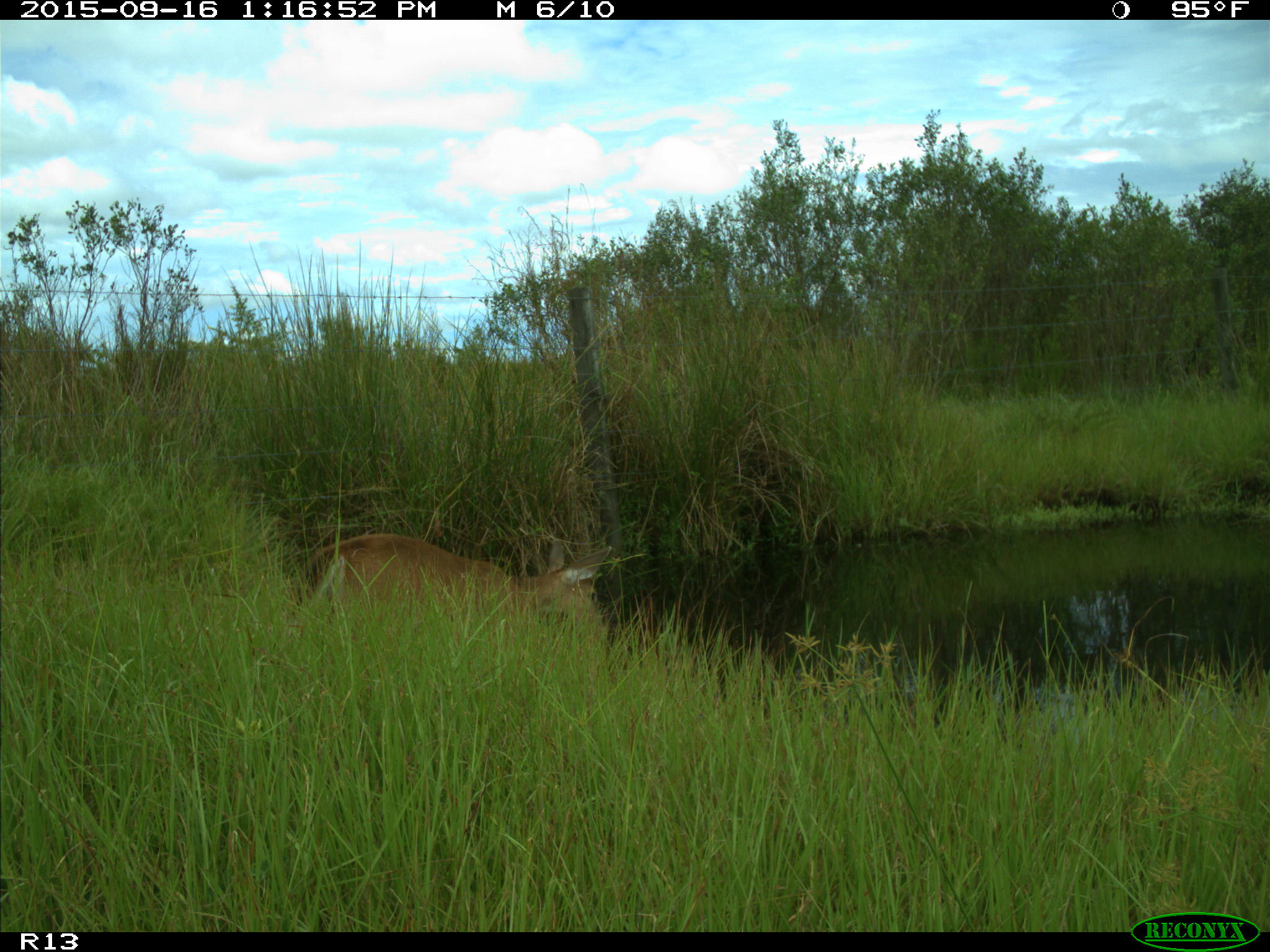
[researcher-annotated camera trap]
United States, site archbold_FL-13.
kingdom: Animalia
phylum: Chordata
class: Mammalia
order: Artiodactyla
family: Cervidae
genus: Odocoileus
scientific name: Odocoileus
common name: deer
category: unidentified deer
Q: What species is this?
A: Unidentified deer (deer) (Odocoileus).